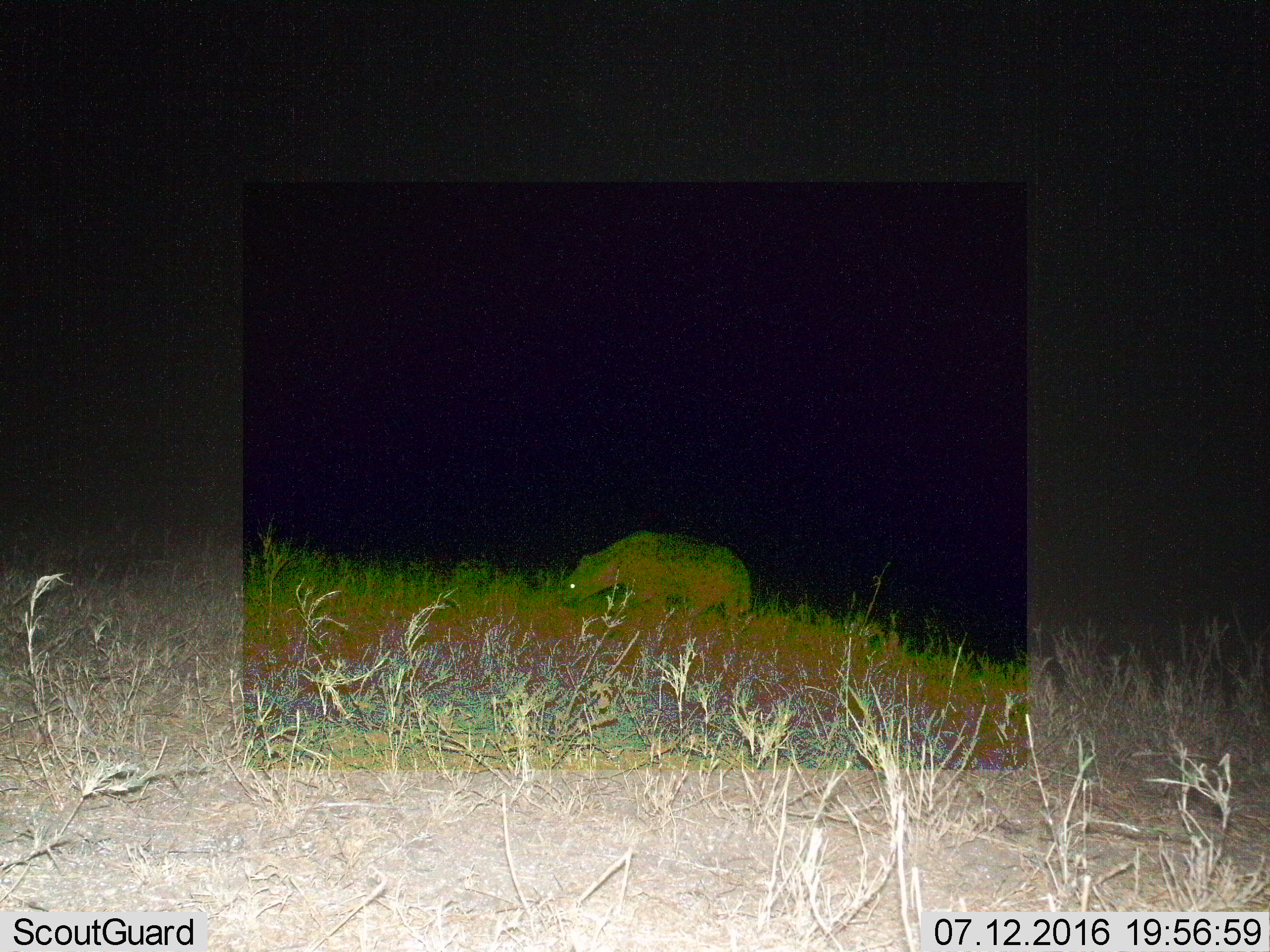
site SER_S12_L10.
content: unidentified animal